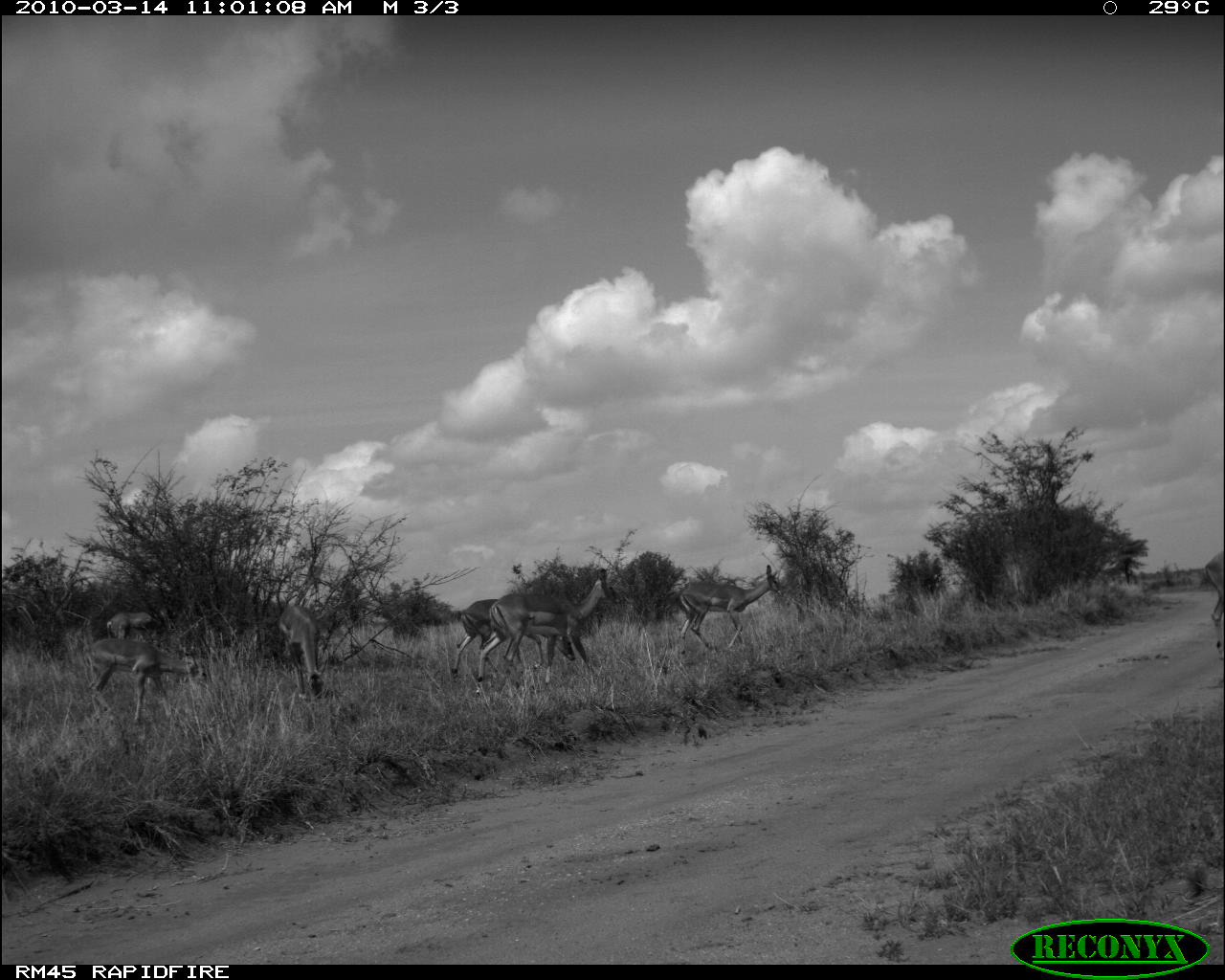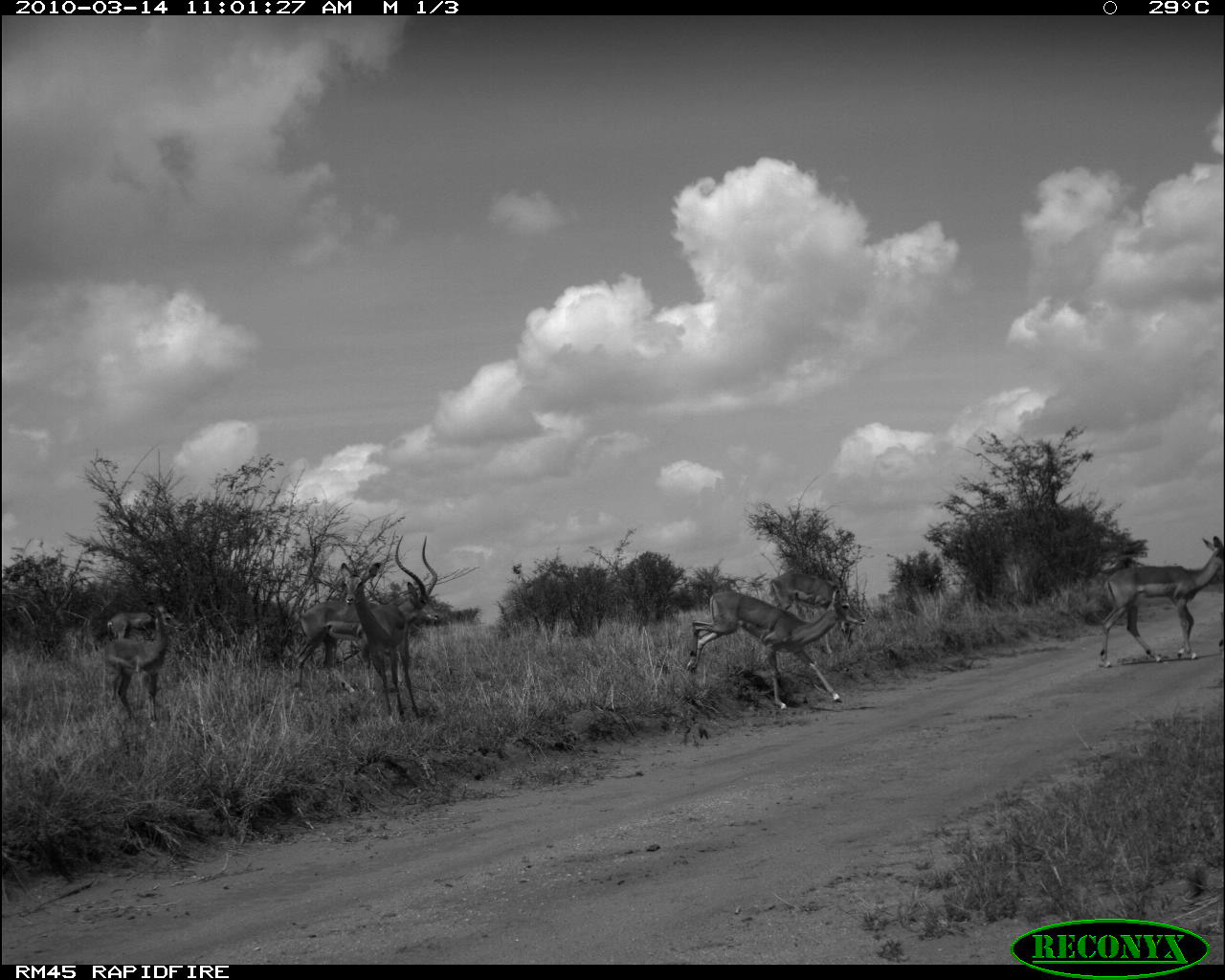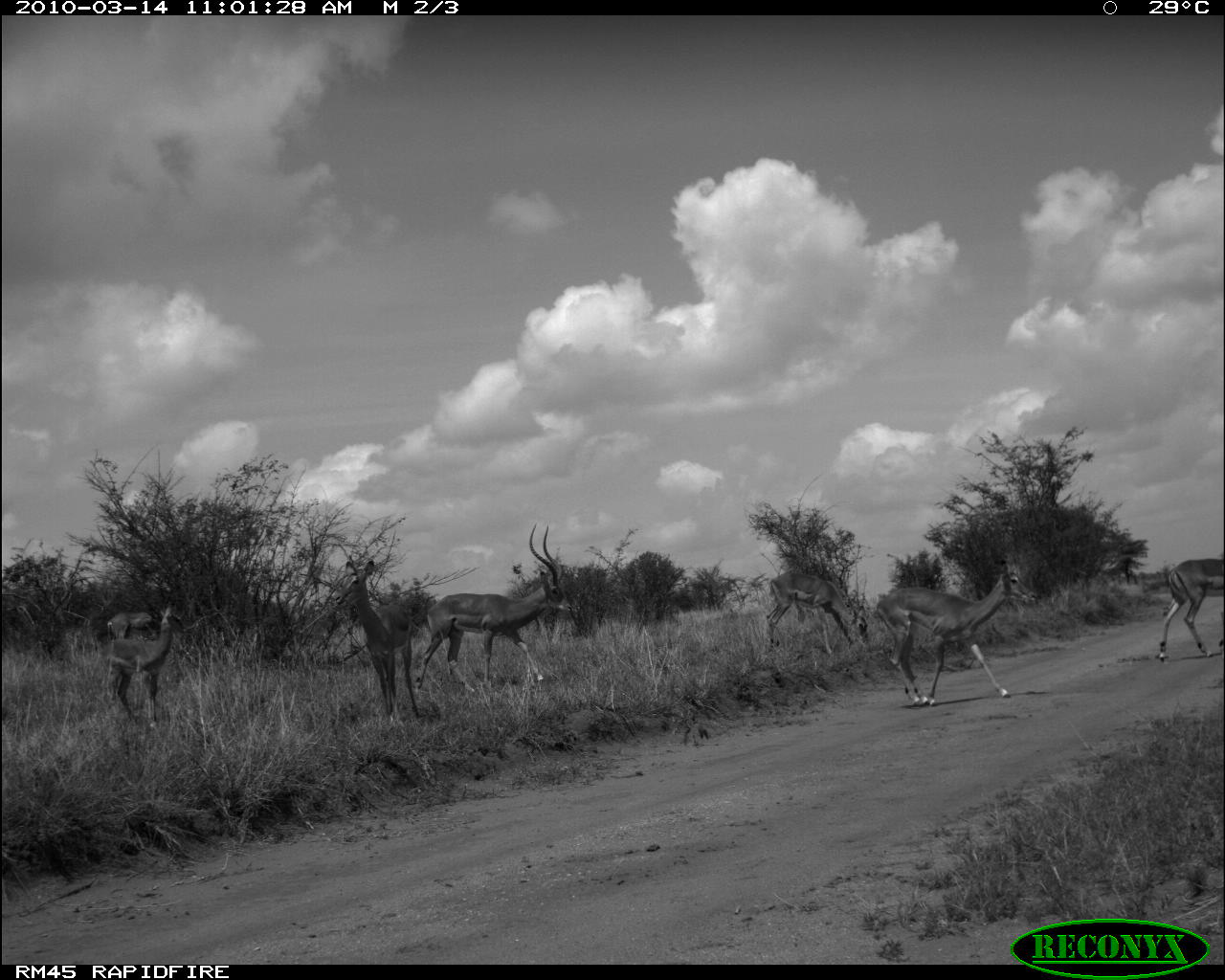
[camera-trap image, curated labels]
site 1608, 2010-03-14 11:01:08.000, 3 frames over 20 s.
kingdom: Animalia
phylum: Chordata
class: Mammalia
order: Artiodactyla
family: Bovidae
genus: Aepyceros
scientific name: Aepyceros melampus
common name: impala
Aepyceros melampus (impala), count 6.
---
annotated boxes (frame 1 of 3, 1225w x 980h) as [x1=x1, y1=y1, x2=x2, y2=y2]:
aepyceros melampus: [x1=476, y1=568, x2=622, y2=694]; [x1=88, y1=638, x2=211, y2=724]; [x1=452, y1=599, x2=576, y2=677]; [x1=677, y1=564, x2=784, y2=654]; [x1=279, y1=604, x2=328, y2=701]; [x1=1203, y1=548, x2=1225, y2=662]; [x1=107, y1=608, x2=178, y2=641]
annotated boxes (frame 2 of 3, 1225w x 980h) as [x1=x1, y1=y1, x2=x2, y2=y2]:
aepyceros melampus: [x1=294, y1=534, x2=440, y2=691]; [x1=686, y1=588, x2=866, y2=708]; [x1=1097, y1=536, x2=1225, y2=666]; [x1=339, y1=561, x2=417, y2=723]; [x1=104, y1=602, x2=183, y2=723]; [x1=769, y1=573, x2=857, y2=636]; [x1=107, y1=611, x2=159, y2=641]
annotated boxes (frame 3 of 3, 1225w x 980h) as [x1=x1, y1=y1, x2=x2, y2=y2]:
aepyceros melampus: [x1=414, y1=524, x2=572, y2=688]; [x1=876, y1=559, x2=1036, y2=706]; [x1=334, y1=561, x2=422, y2=721]; [x1=105, y1=604, x2=189, y2=721]; [x1=766, y1=572, x2=870, y2=650]; [x1=1159, y1=556, x2=1225, y2=660]; [x1=106, y1=612, x2=161, y2=640]